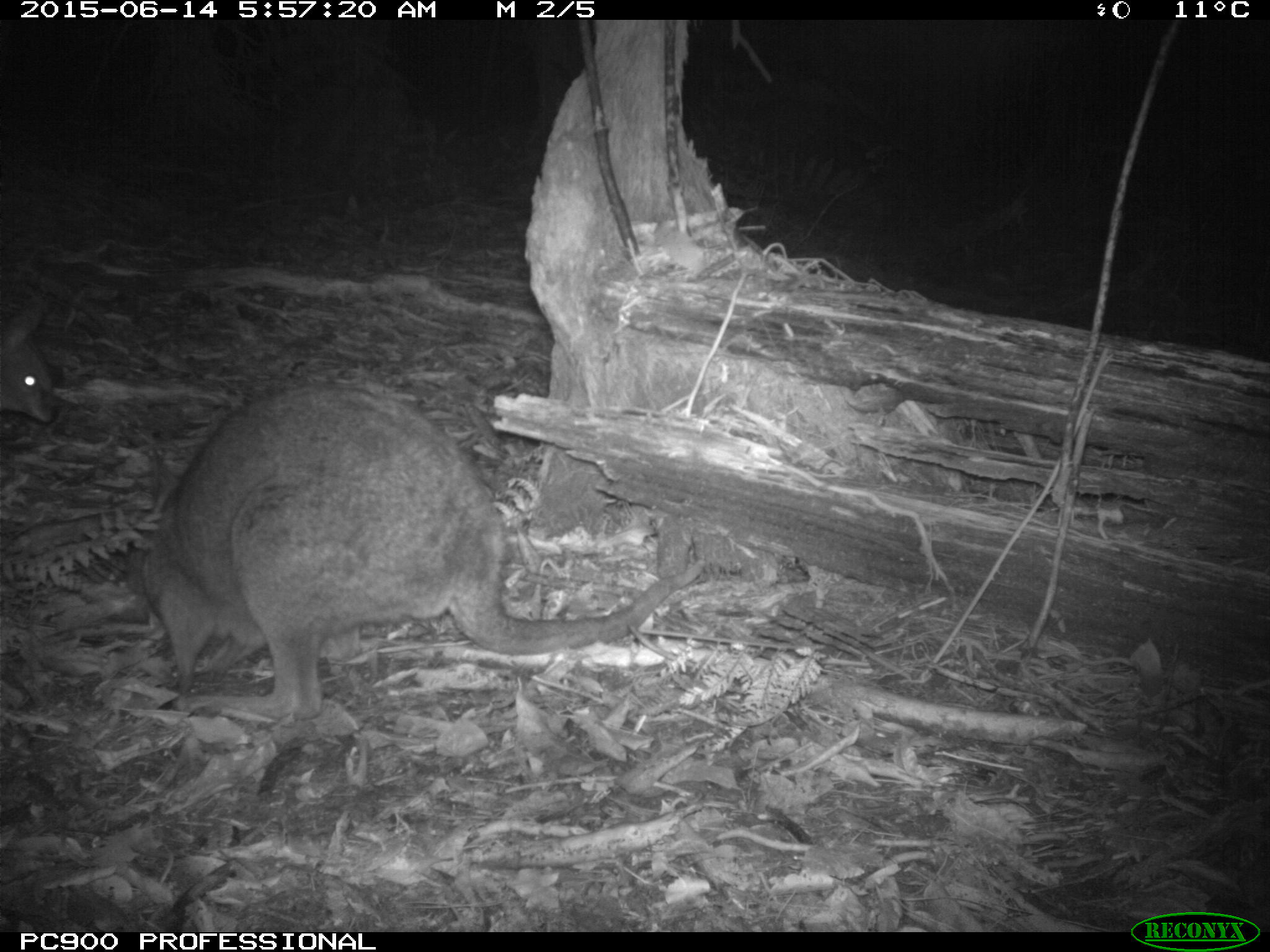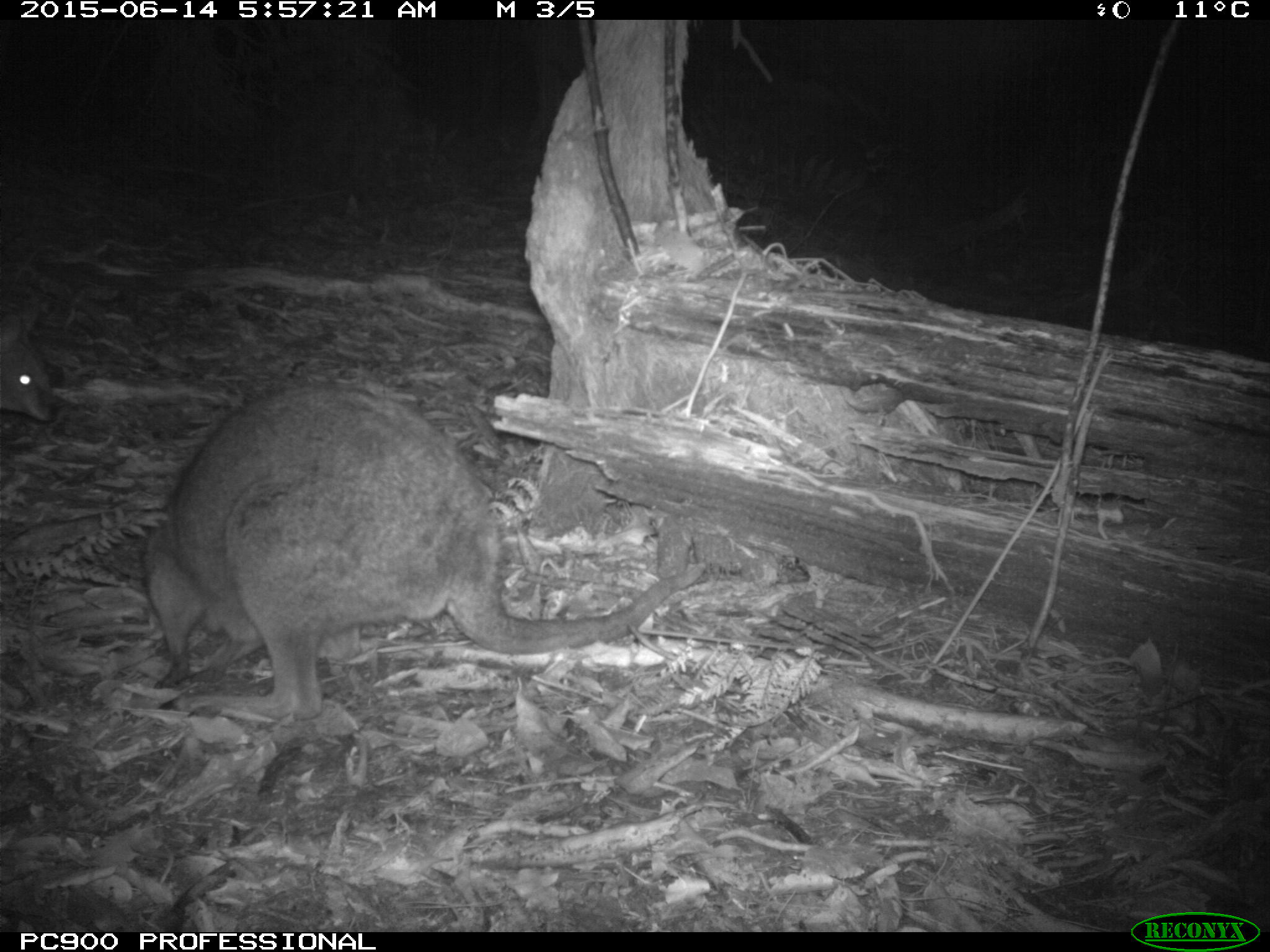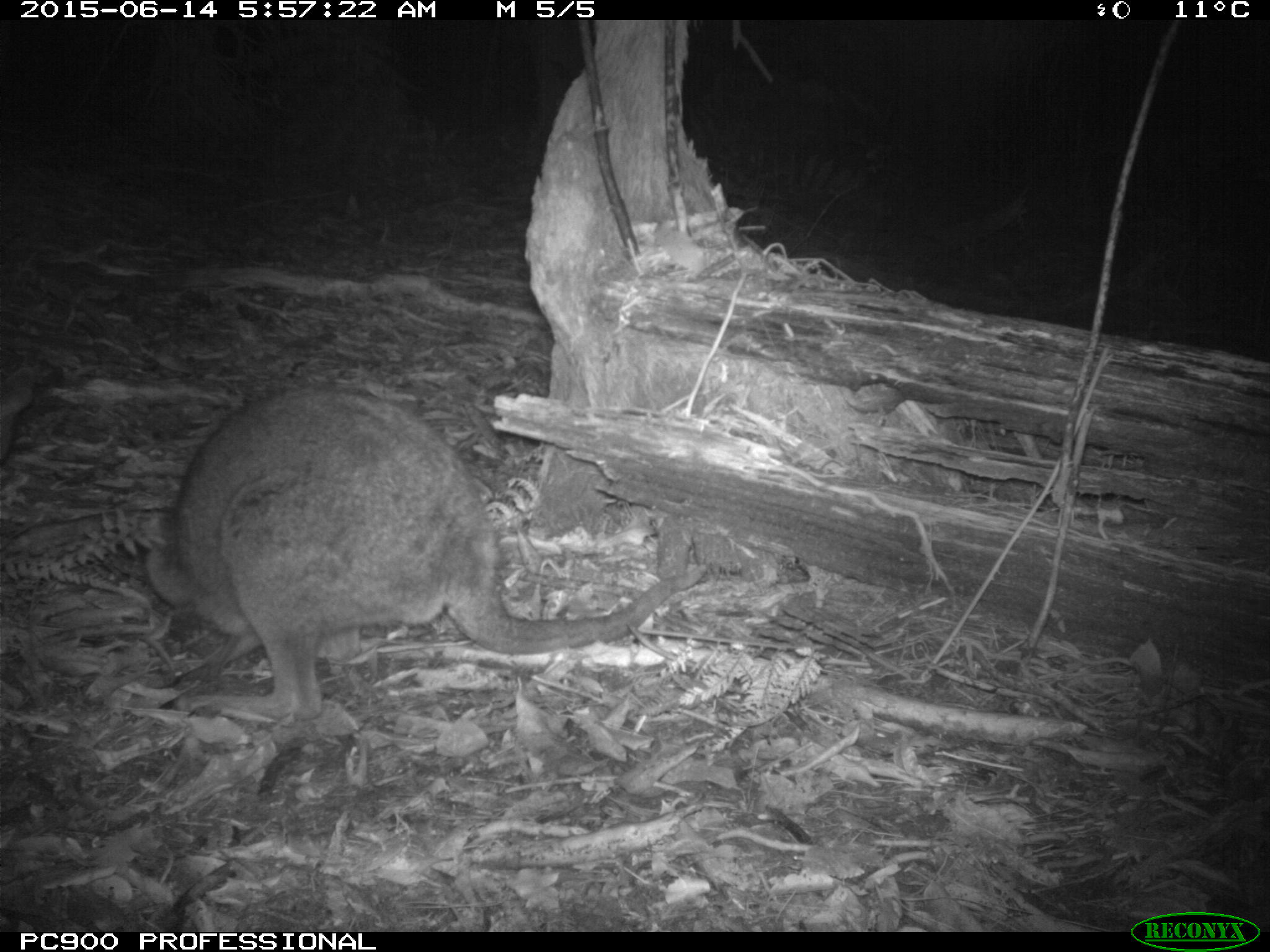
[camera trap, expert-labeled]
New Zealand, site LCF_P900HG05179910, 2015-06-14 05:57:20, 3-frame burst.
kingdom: Animalia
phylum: Chordata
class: Mammalia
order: Diprotodontia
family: Macropodidae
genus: Notamacropus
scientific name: Notamacropus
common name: wallaby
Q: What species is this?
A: Wallaby (Notamacropus).